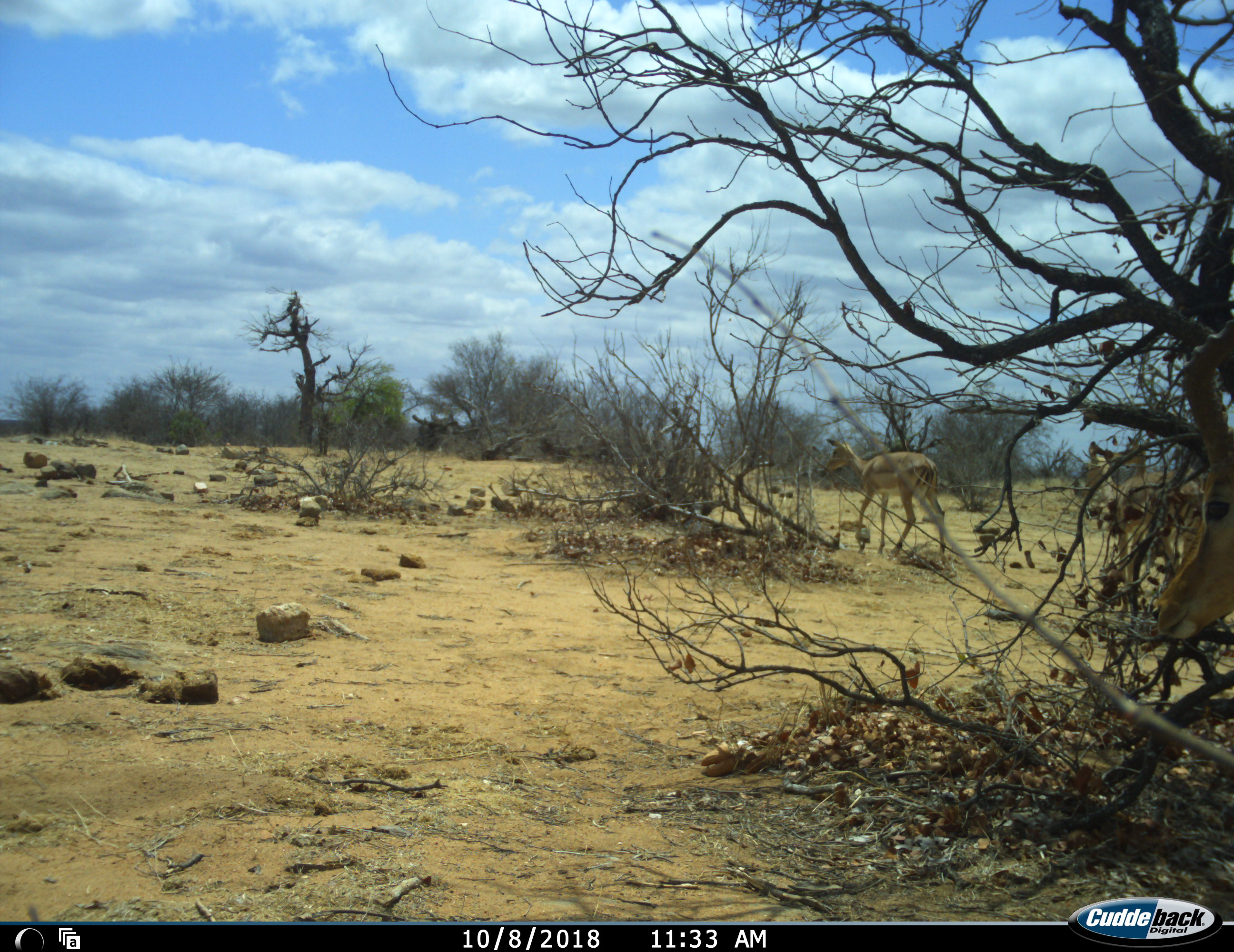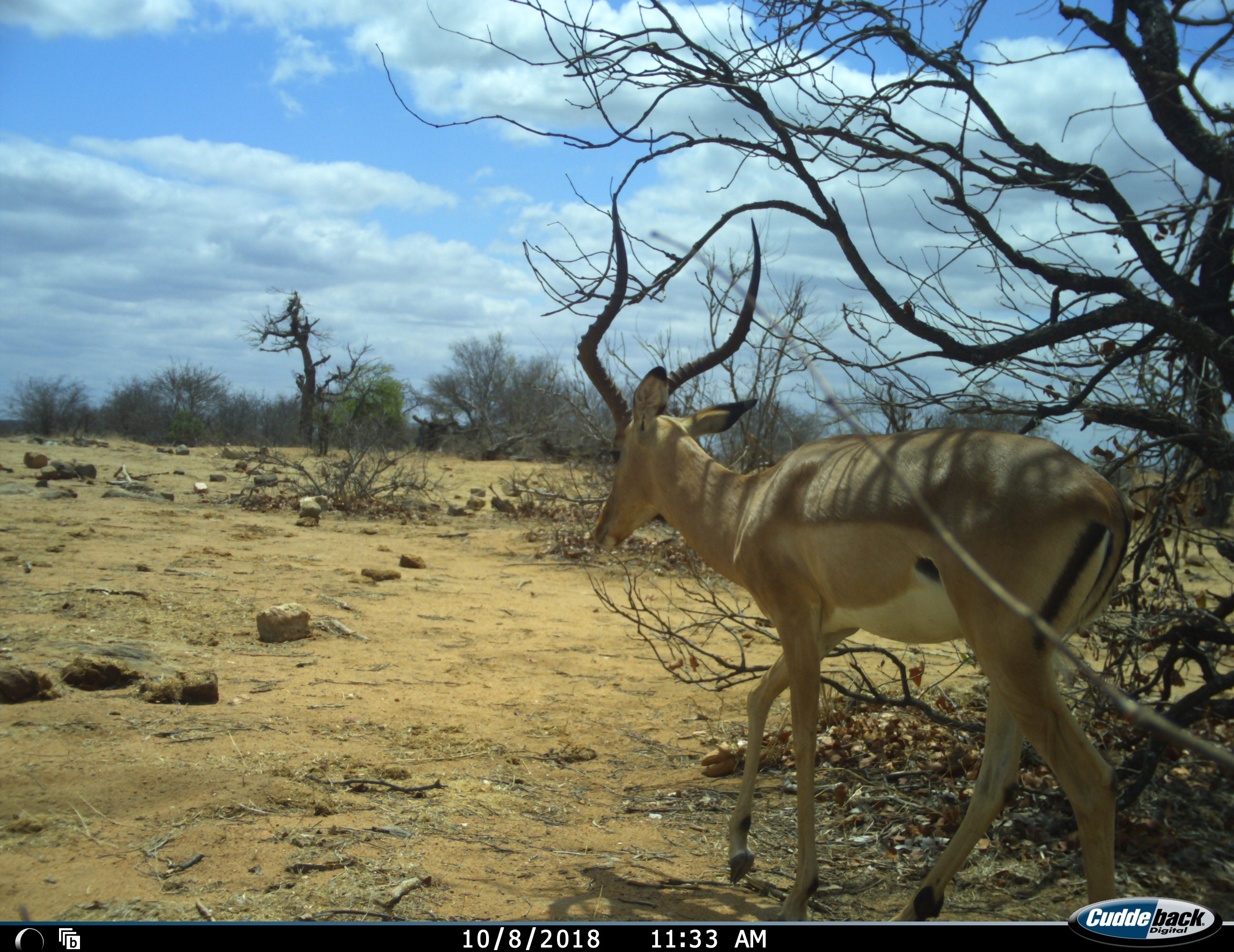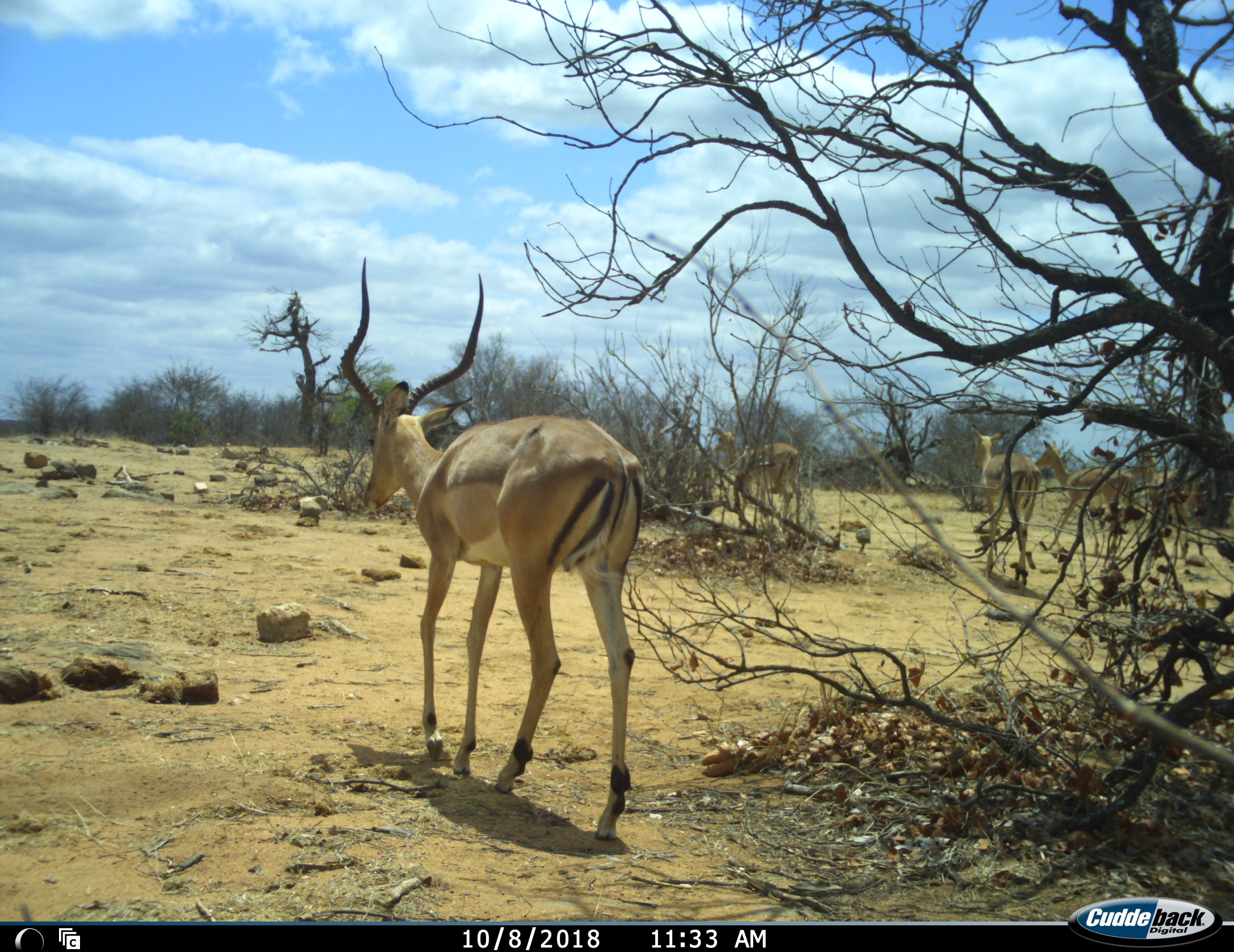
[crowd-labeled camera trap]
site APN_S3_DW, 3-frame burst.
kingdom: Animalia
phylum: Chordata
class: Mammalia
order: Artiodactyla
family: Bovidae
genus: Aepyceros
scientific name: Aepyceros melampus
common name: impala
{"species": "impala (Aepyceros melampus)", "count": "5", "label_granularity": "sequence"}